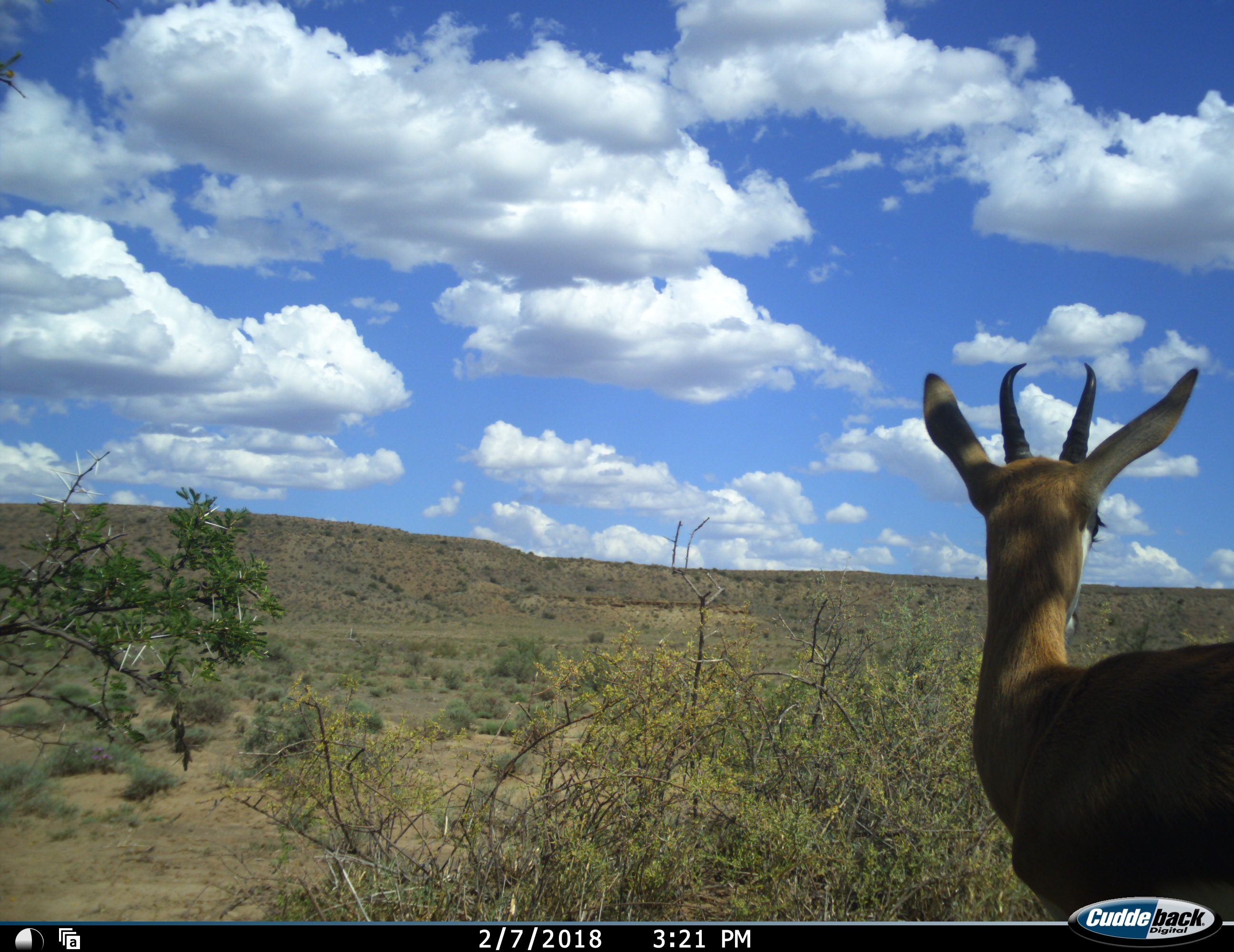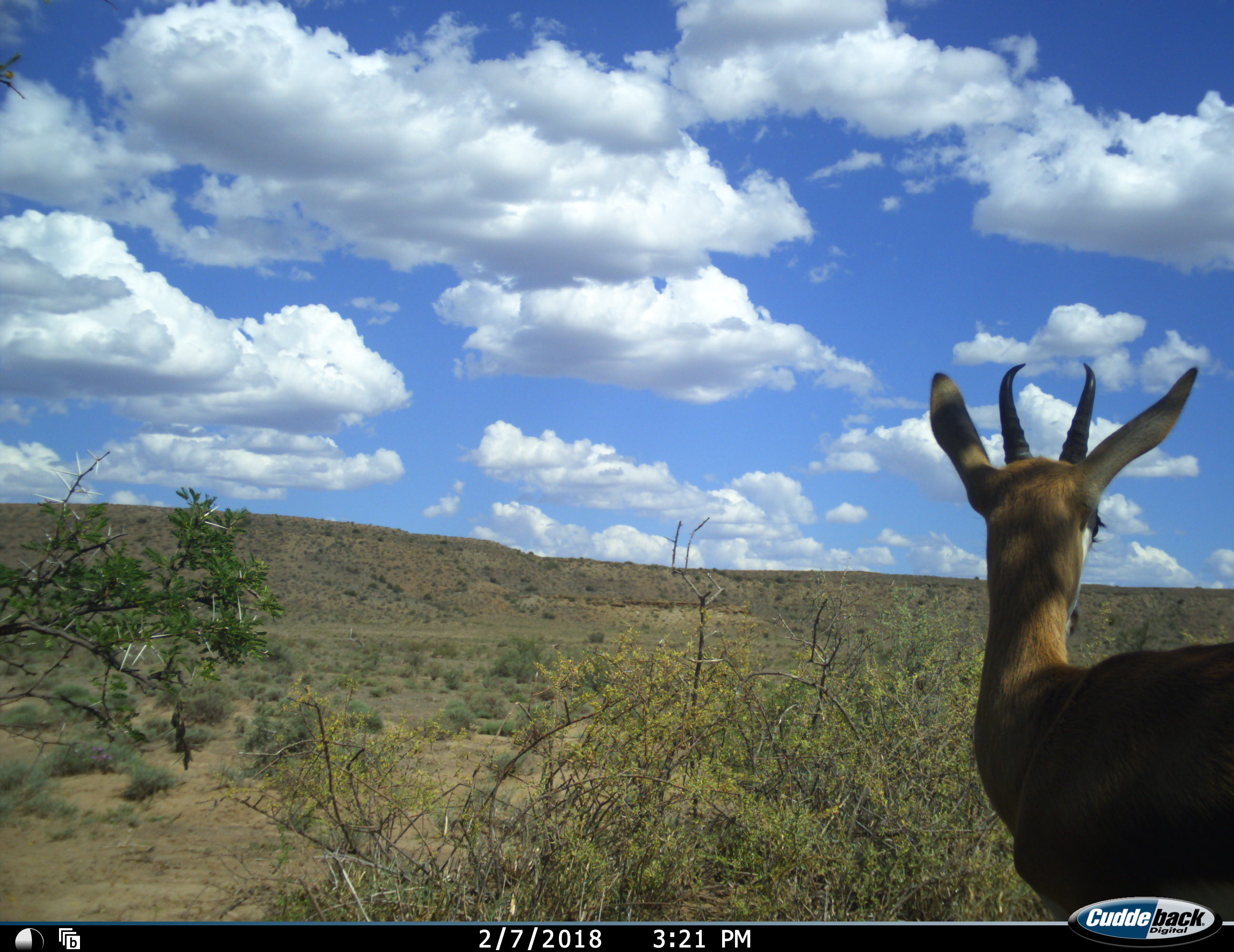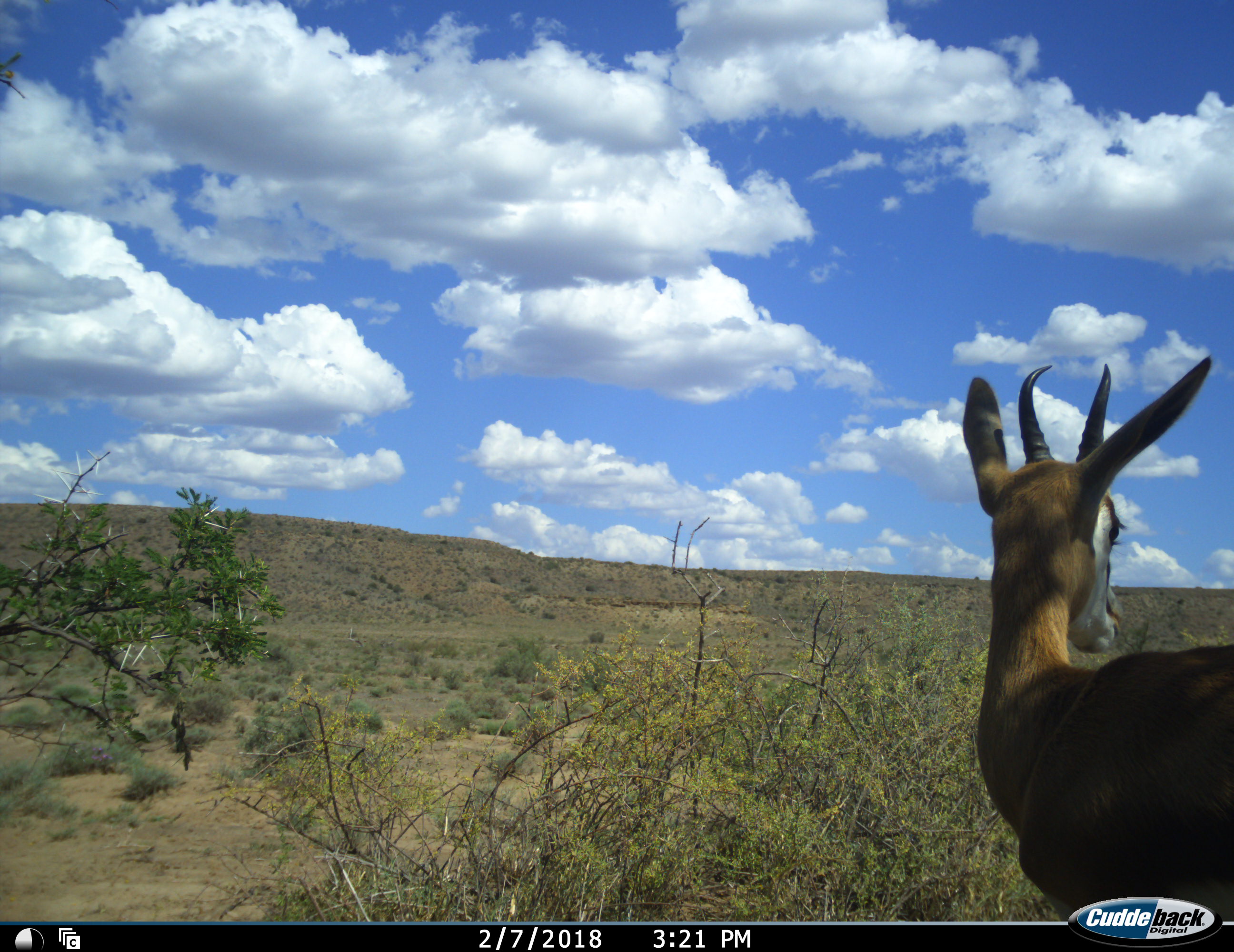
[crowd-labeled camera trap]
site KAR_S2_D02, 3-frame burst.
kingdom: Animalia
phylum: Chordata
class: Mammalia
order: Artiodactyla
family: Bovidae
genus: Antidorcas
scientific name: Antidorcas marsupialis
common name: springbok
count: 1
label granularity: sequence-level